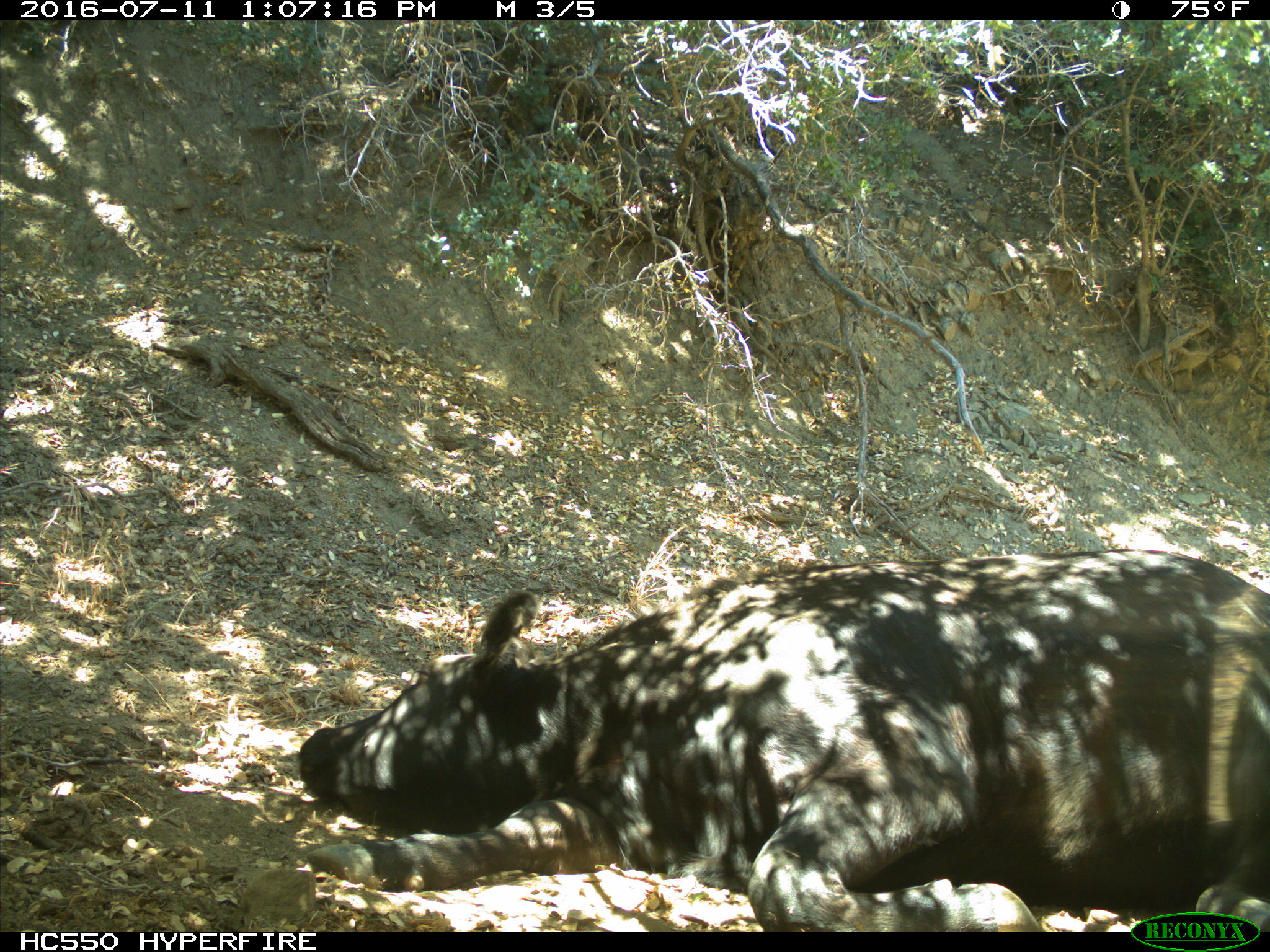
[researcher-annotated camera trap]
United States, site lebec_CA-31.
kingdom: Animalia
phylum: Chordata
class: Mammalia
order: Artiodactyla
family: Bovidae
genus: Bos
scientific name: Bos taurus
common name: domestic cow